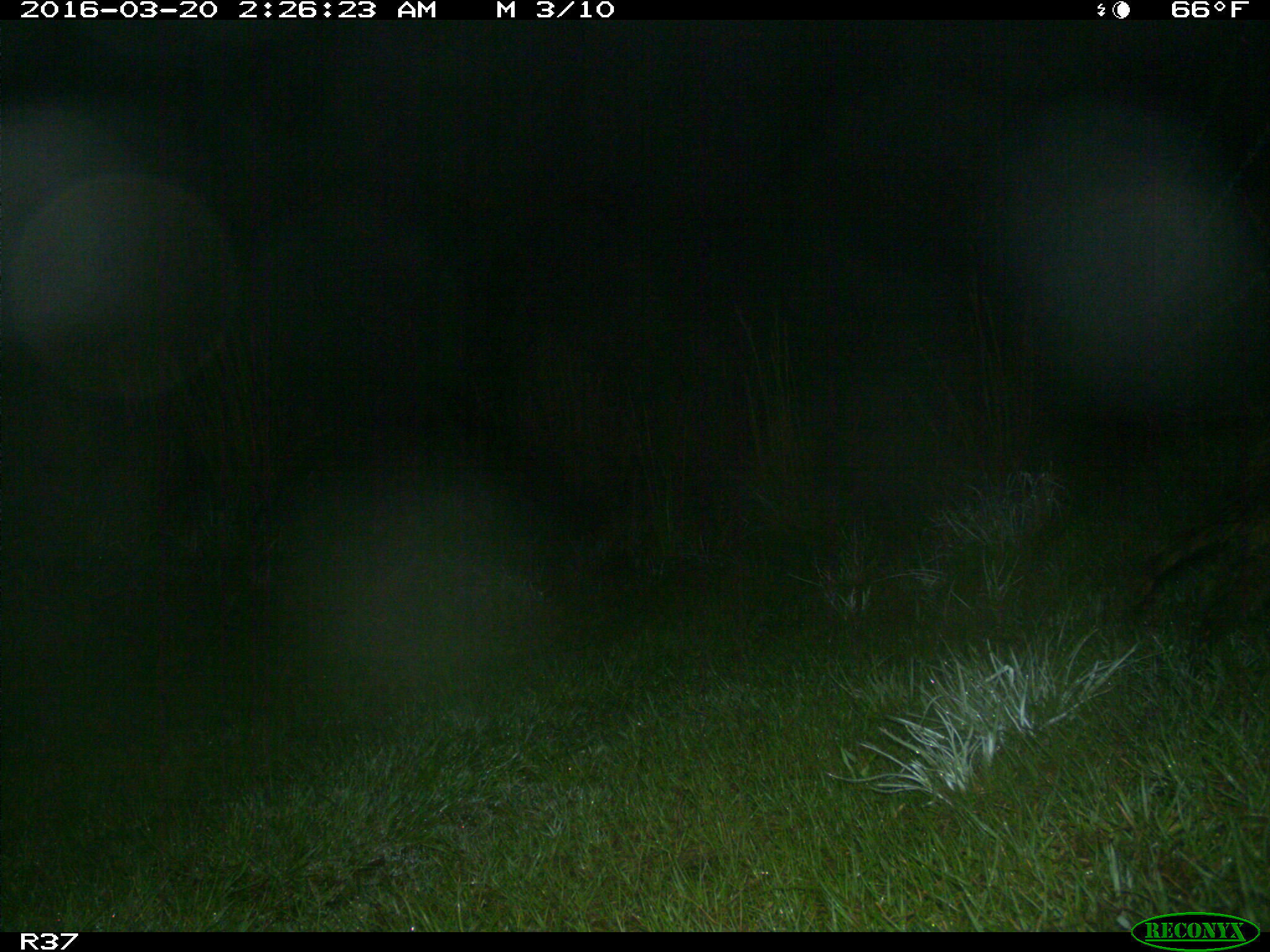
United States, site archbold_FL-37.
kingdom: Animalia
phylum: Chordata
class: Mammalia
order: Carnivora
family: Procyonidae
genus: Procyon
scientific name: Procyon lotor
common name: common raccoon